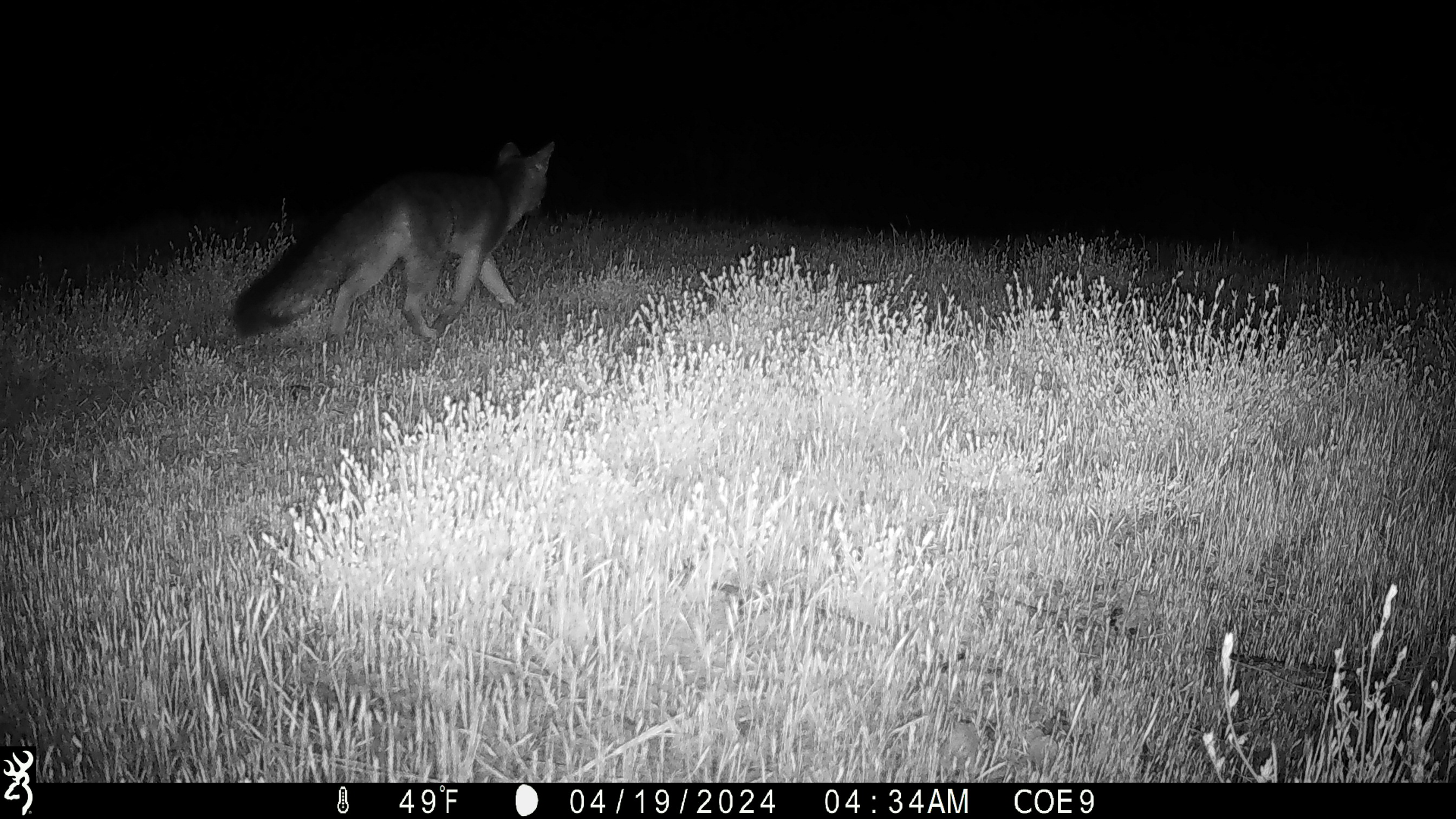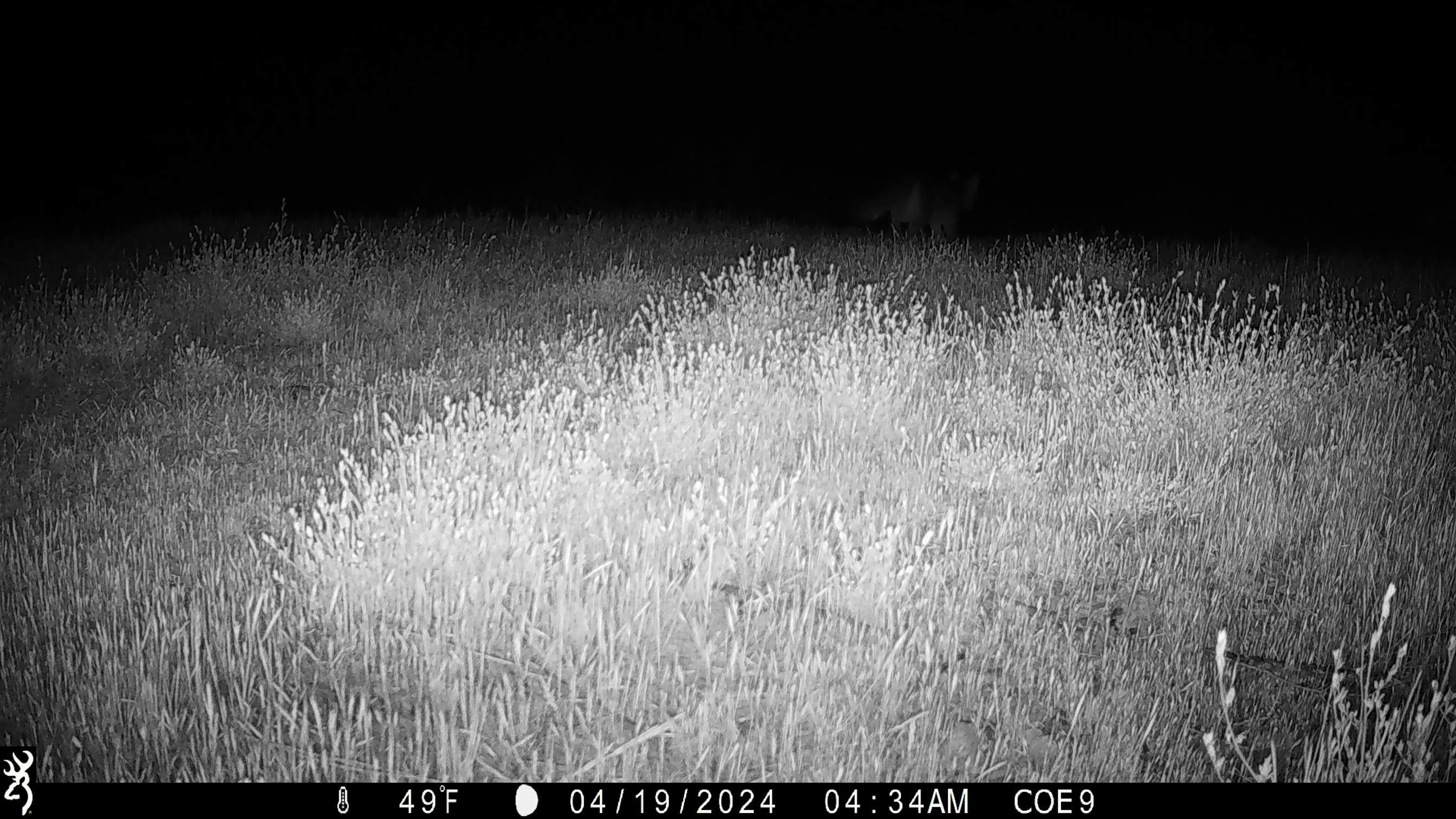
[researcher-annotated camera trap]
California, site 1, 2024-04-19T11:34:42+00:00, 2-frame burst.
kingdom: Animalia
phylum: Chordata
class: Mammalia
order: Carnivora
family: Canidae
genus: Urocyon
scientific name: Urocyon cinereoargenteus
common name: gray fox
Gray fox (Urocyon cinereoargenteus).